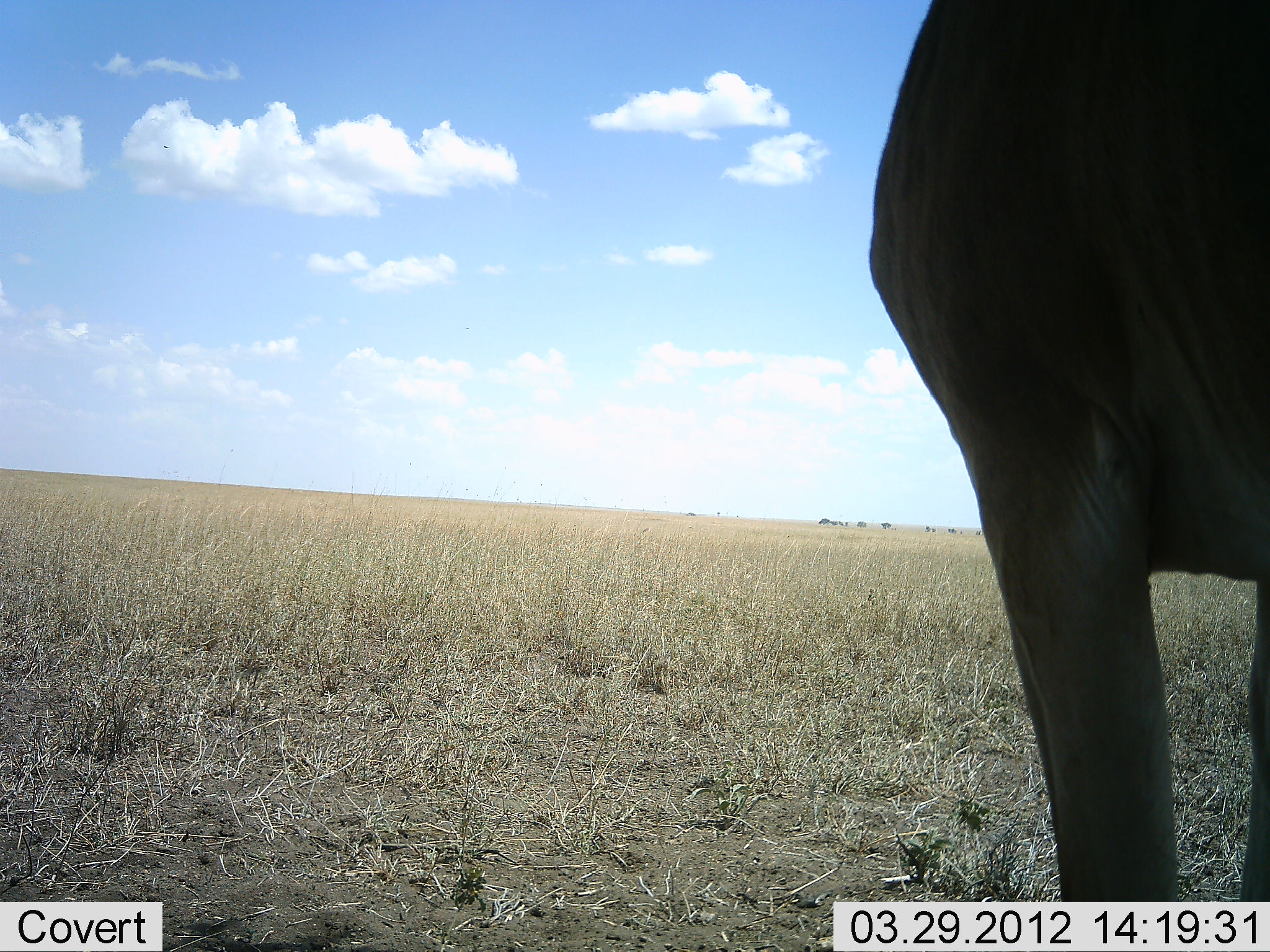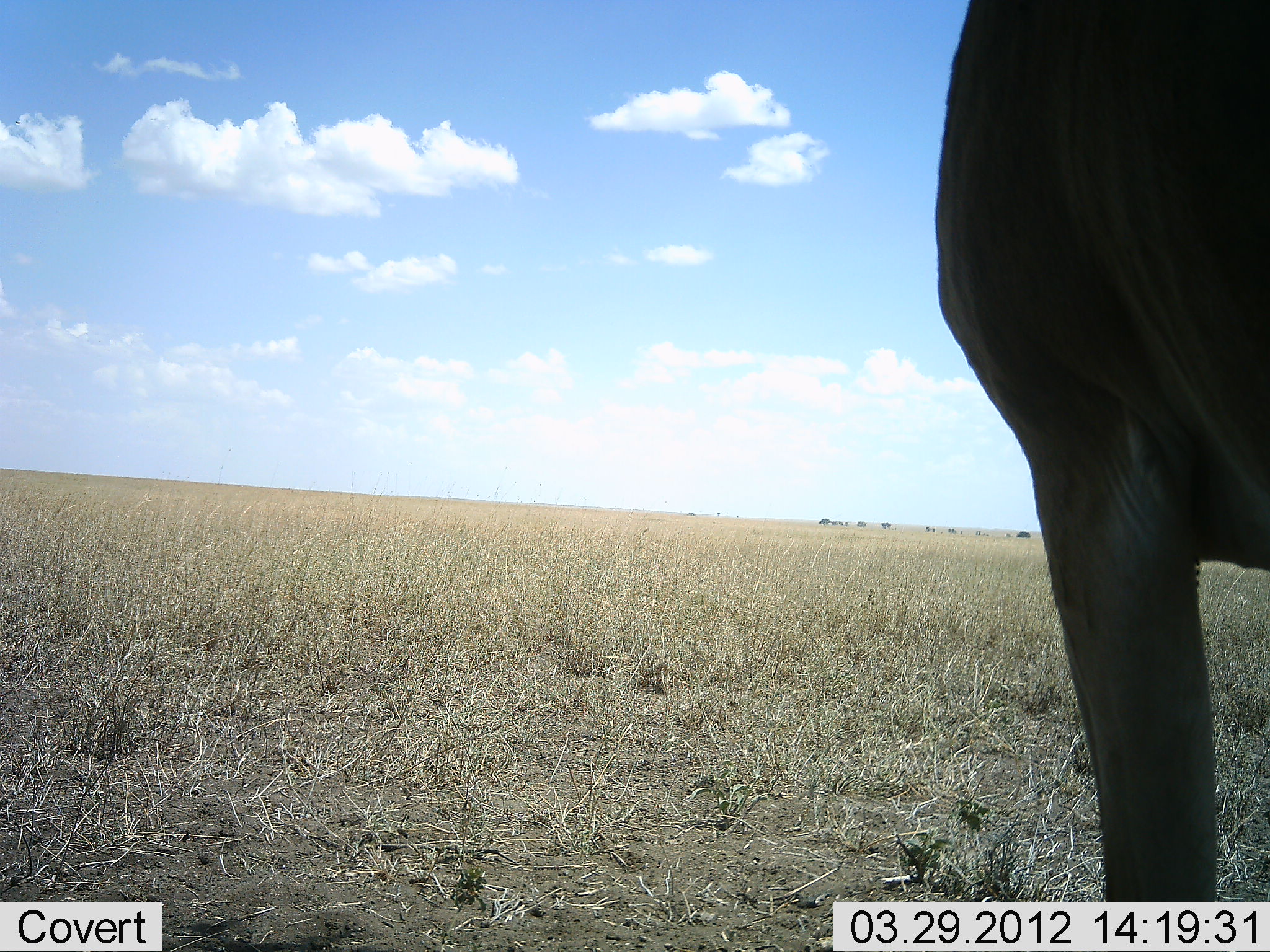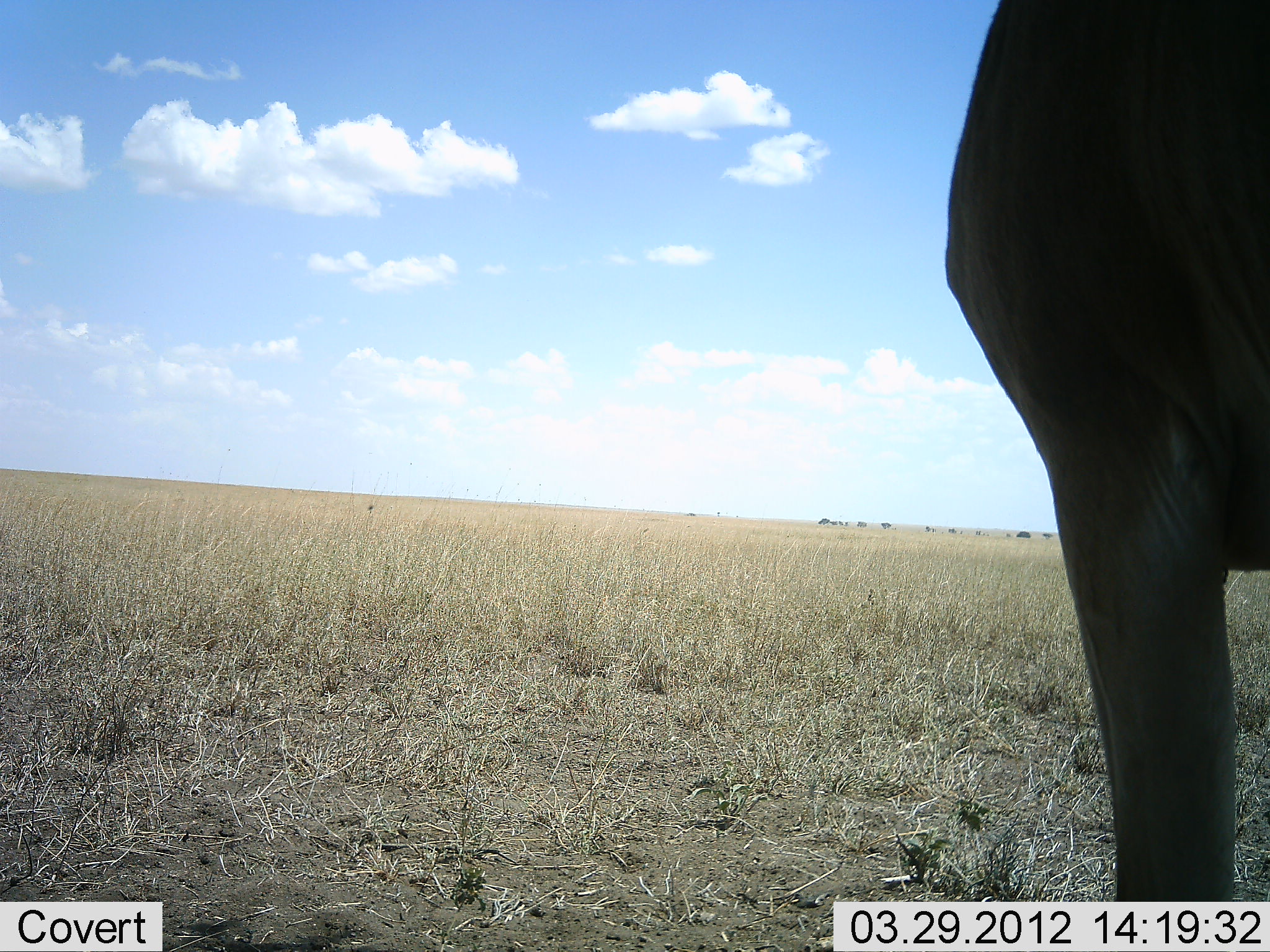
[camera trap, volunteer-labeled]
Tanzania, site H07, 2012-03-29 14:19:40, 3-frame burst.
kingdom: Animalia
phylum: Chordata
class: Mammalia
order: Artiodactyla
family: Bovidae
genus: Alcelaphus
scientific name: Alcelaphus buselaphus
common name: hartebeest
Hartebeest (Alcelaphus buselaphus), count 1. Behavior (volunteer vote fractions): standing 100%, resting 0%, moving 0%, interacting 0%. Young present (vote fraction): 0%. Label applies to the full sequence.